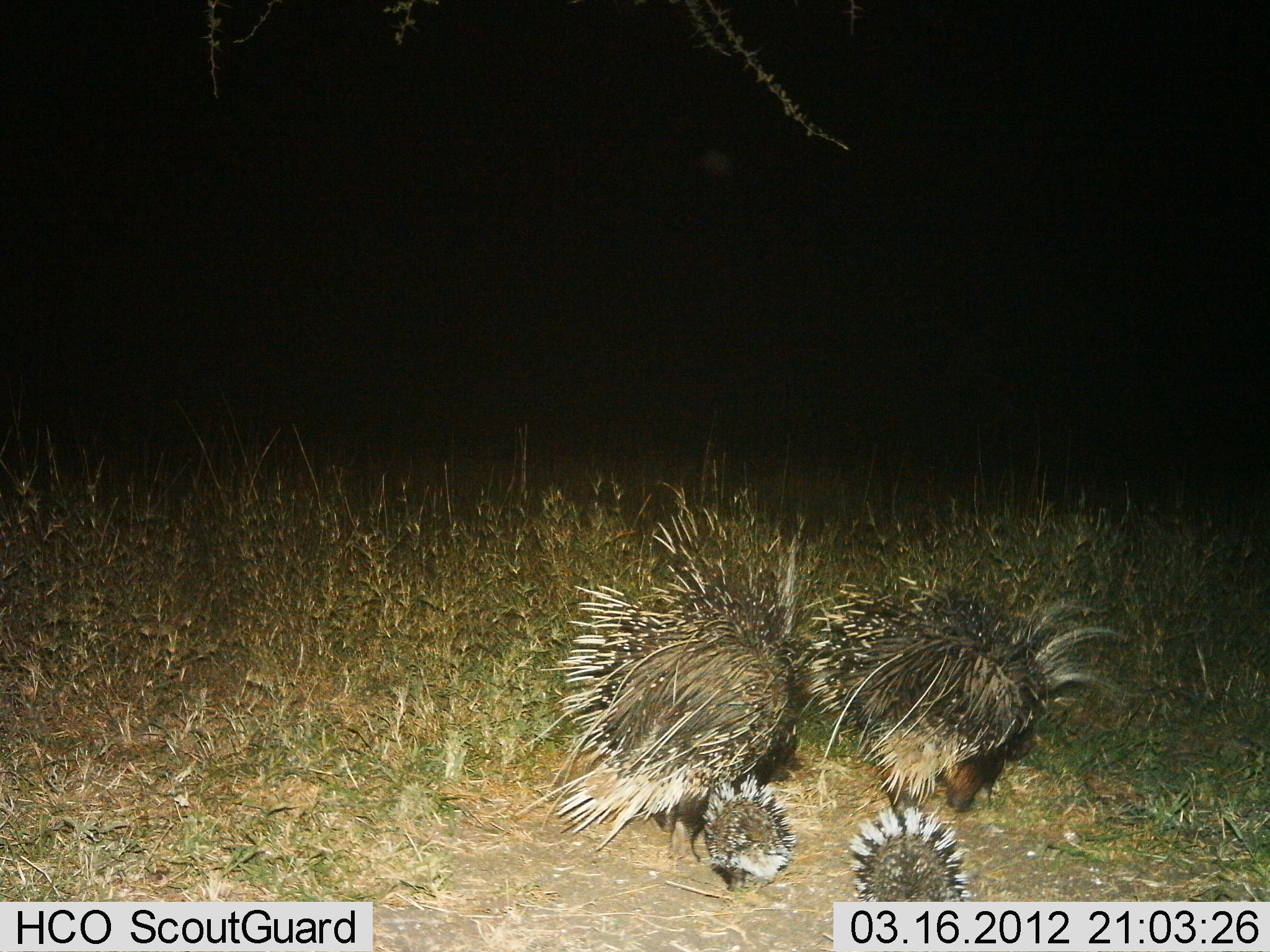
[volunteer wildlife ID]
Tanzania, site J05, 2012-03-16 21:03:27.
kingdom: Animalia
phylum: Chordata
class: Mammalia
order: Rodentia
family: Hystricidae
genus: Hystrix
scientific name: Hystrix cristata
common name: crested porcupine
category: porcupine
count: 4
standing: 22%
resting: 0%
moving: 78%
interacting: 0%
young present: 83%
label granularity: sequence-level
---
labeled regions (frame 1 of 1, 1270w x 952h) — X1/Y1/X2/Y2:
animal: 543/498/809/889; 793/568/1129/822; 851/804/976/902; 702/773/786/888